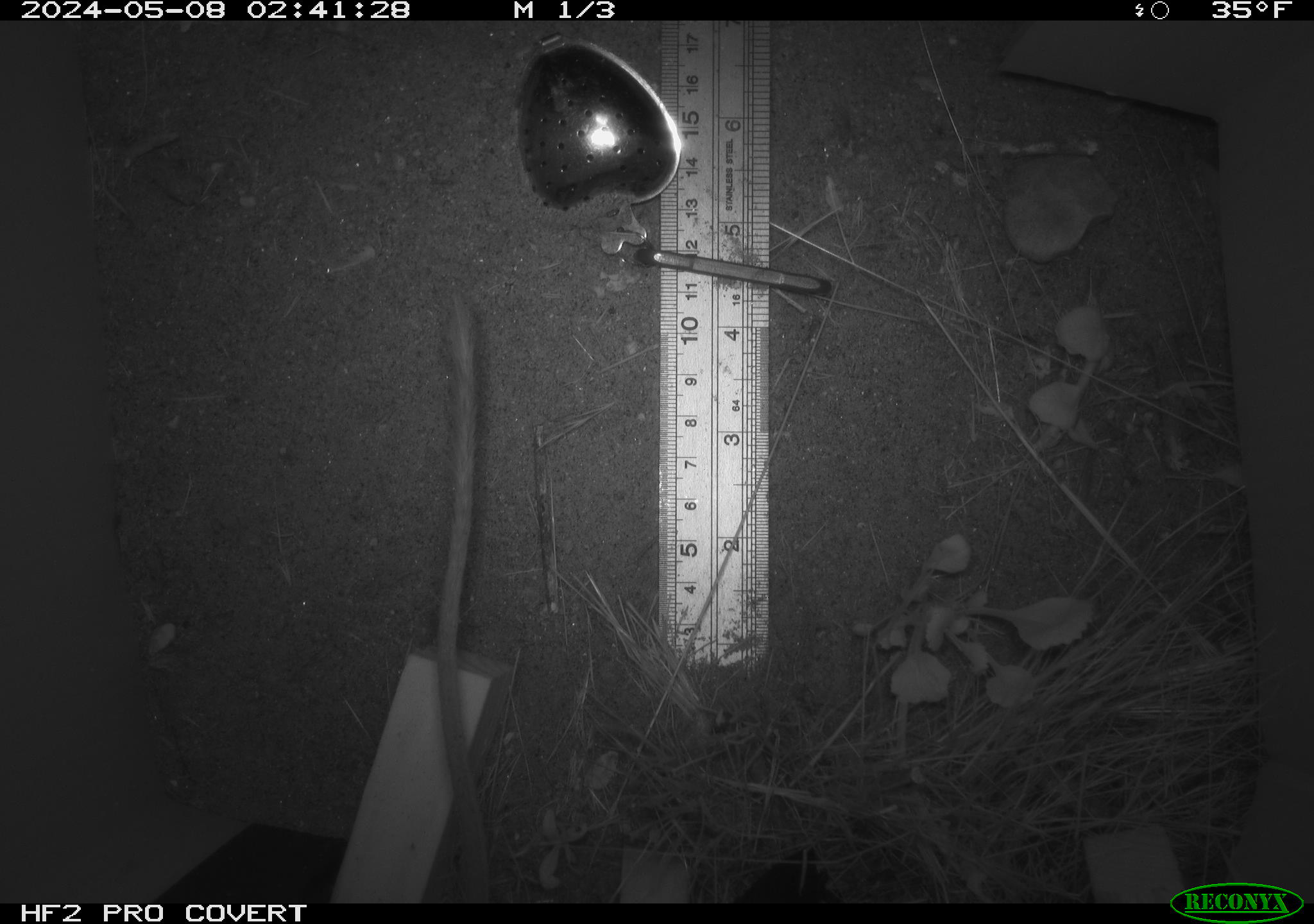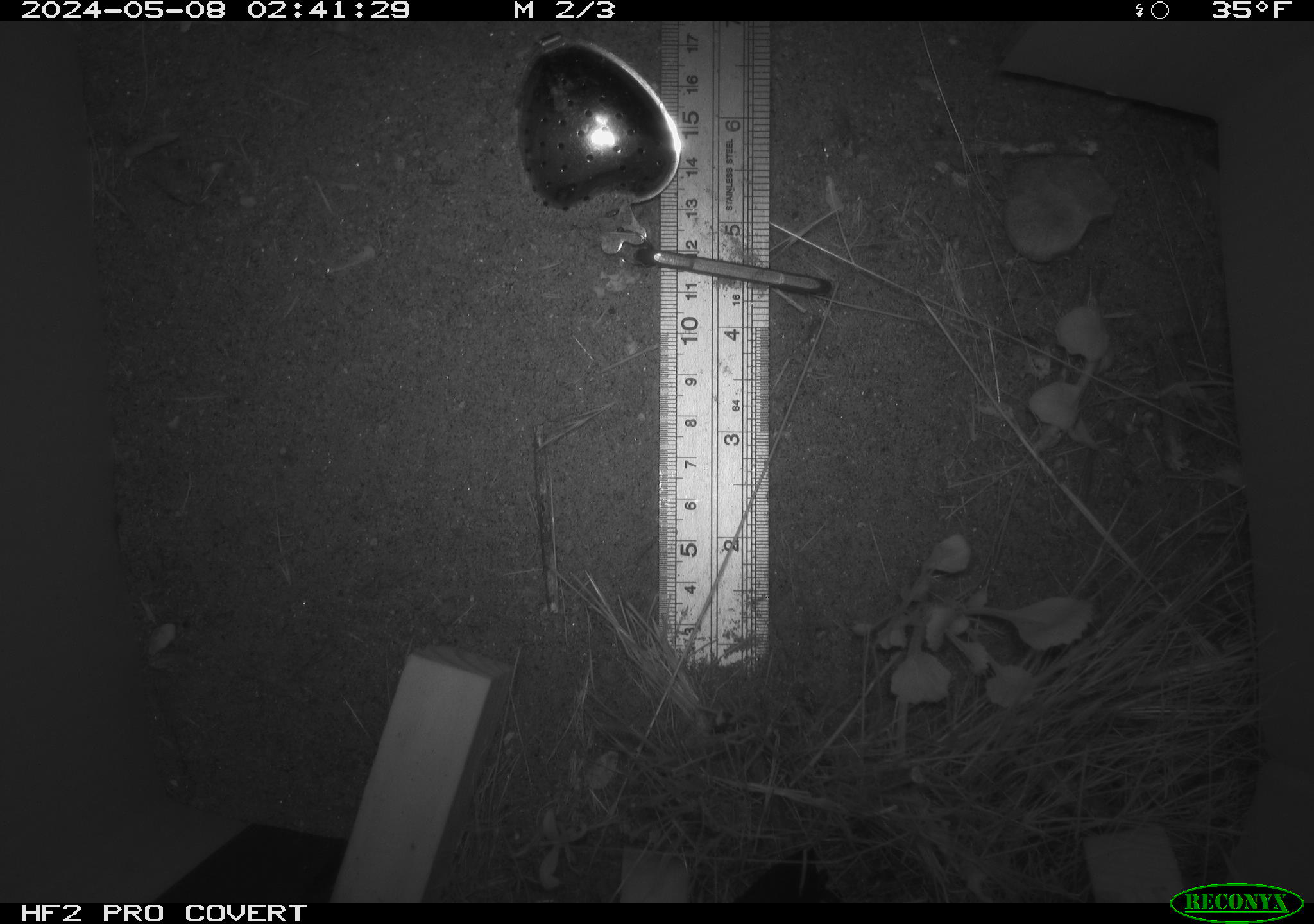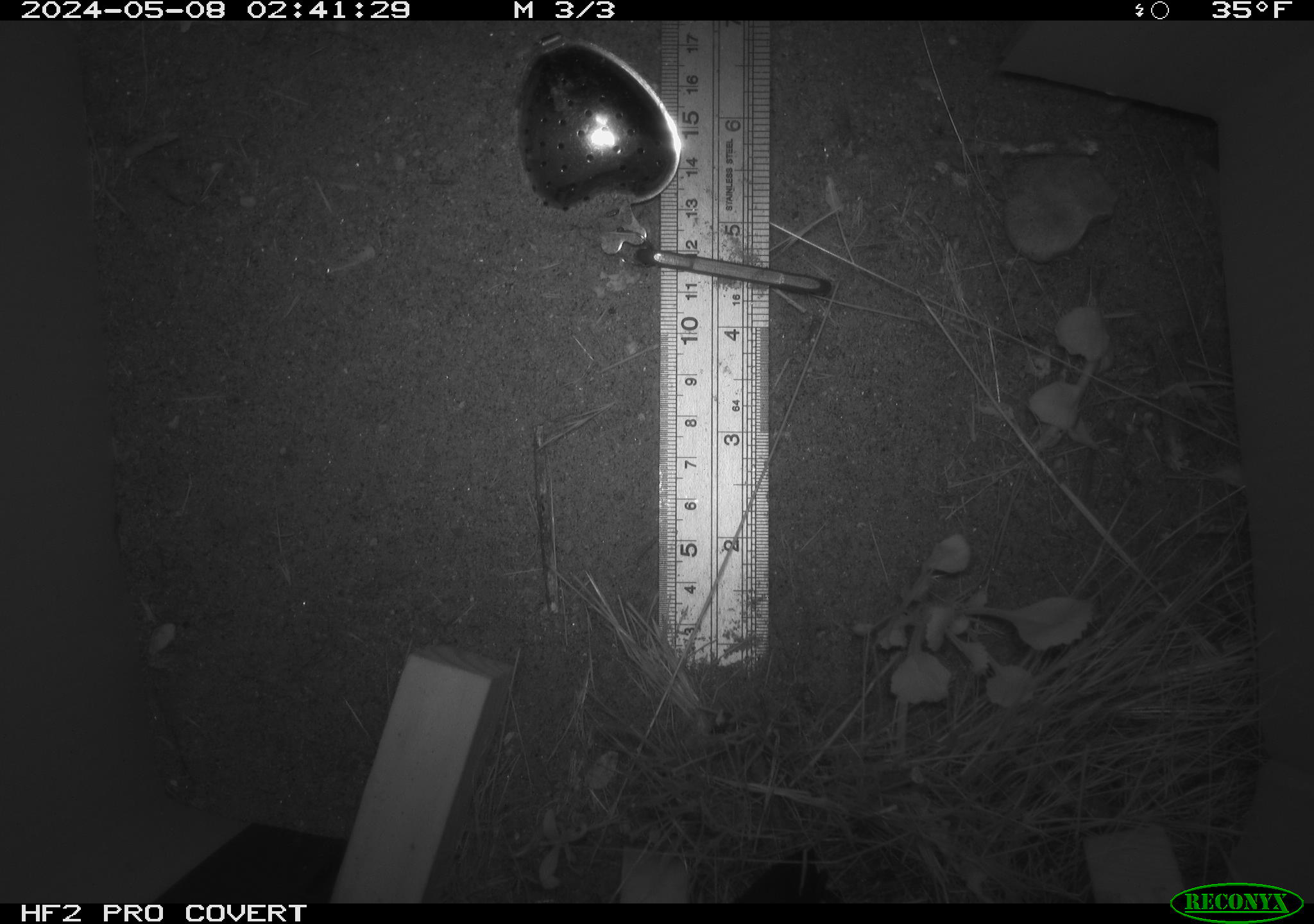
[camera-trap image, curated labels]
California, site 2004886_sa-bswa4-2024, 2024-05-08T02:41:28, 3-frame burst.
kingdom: Animalia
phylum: Chordata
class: Mammalia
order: Rodentia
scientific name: Rodentia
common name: rodent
Rodent (Rodentia).